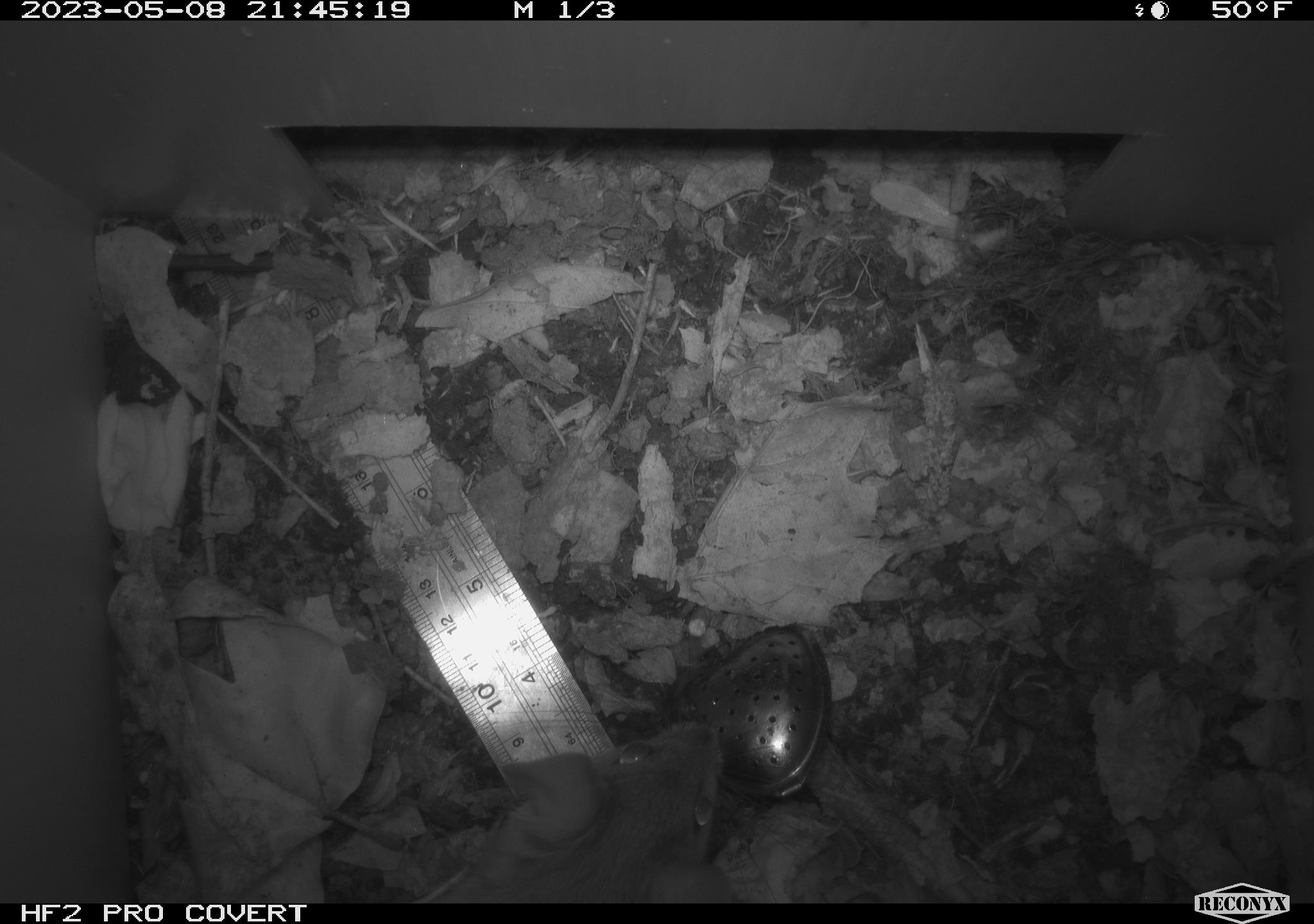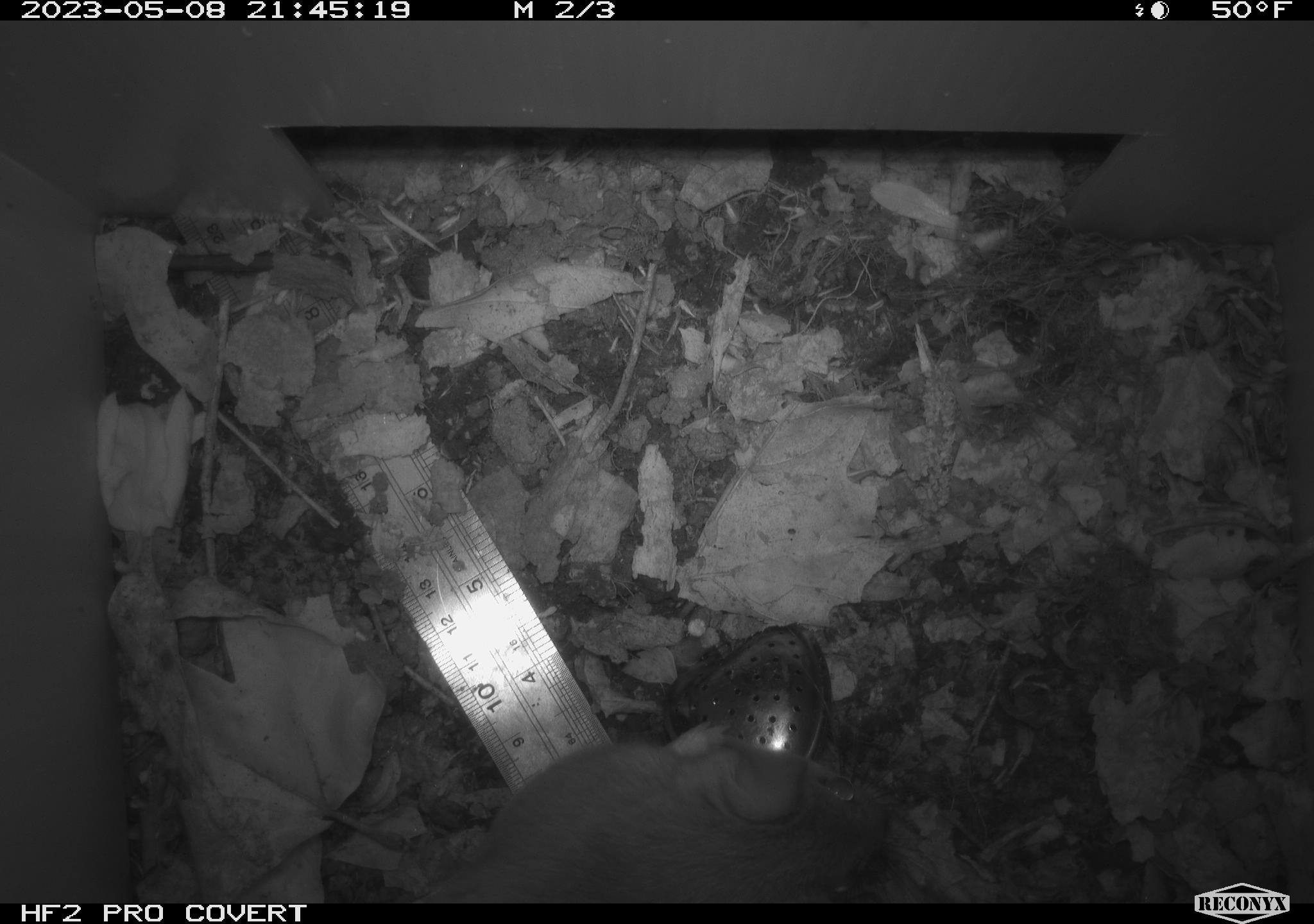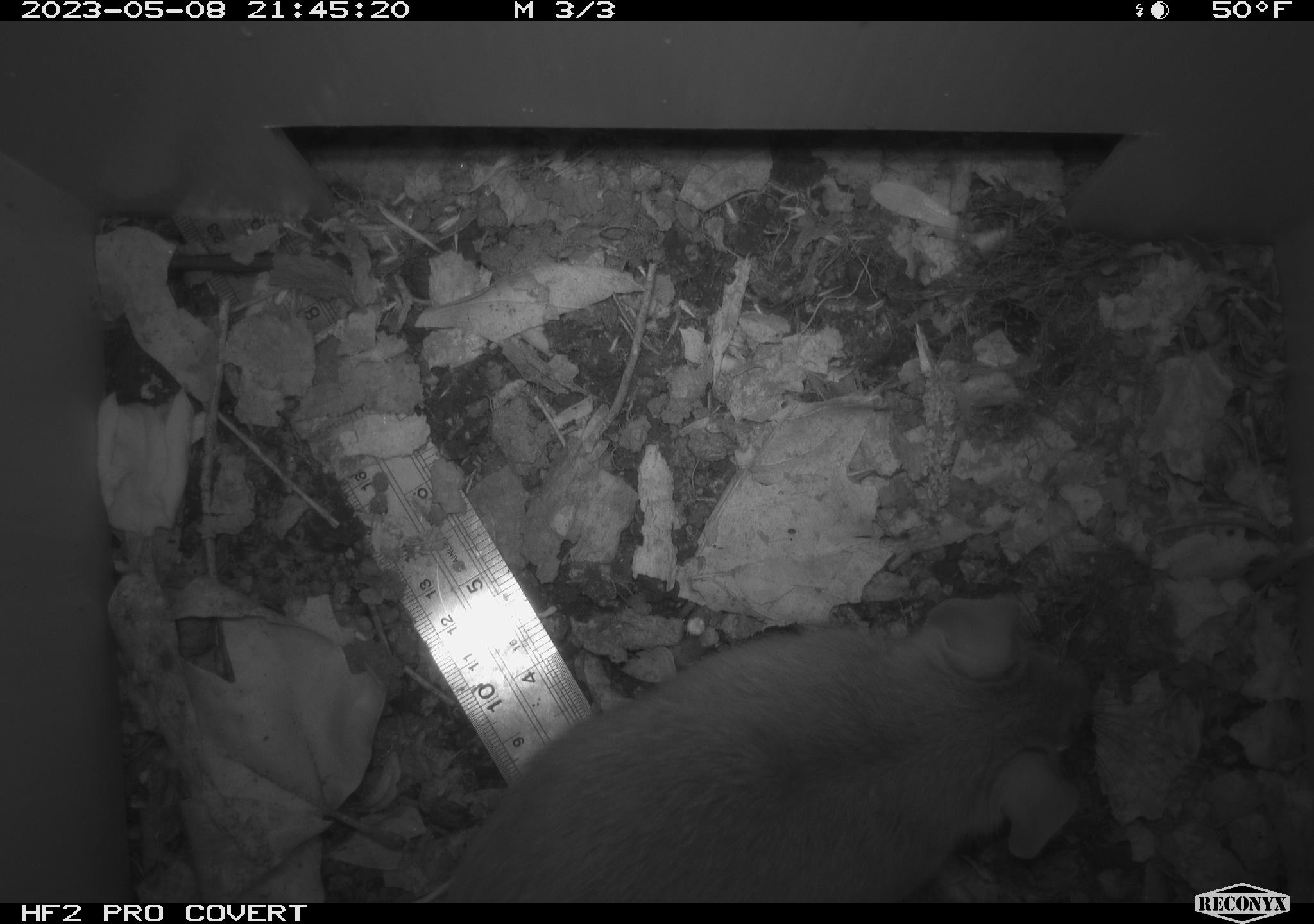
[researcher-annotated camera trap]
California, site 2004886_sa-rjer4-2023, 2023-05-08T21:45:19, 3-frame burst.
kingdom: Animalia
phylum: Chordata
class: Mammalia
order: Rodentia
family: Cricetidae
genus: Neotoma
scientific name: Neotoma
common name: pack rat or woodrat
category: neotoma species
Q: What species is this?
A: Neotoma species (pack rat or woodrat) (Neotoma).